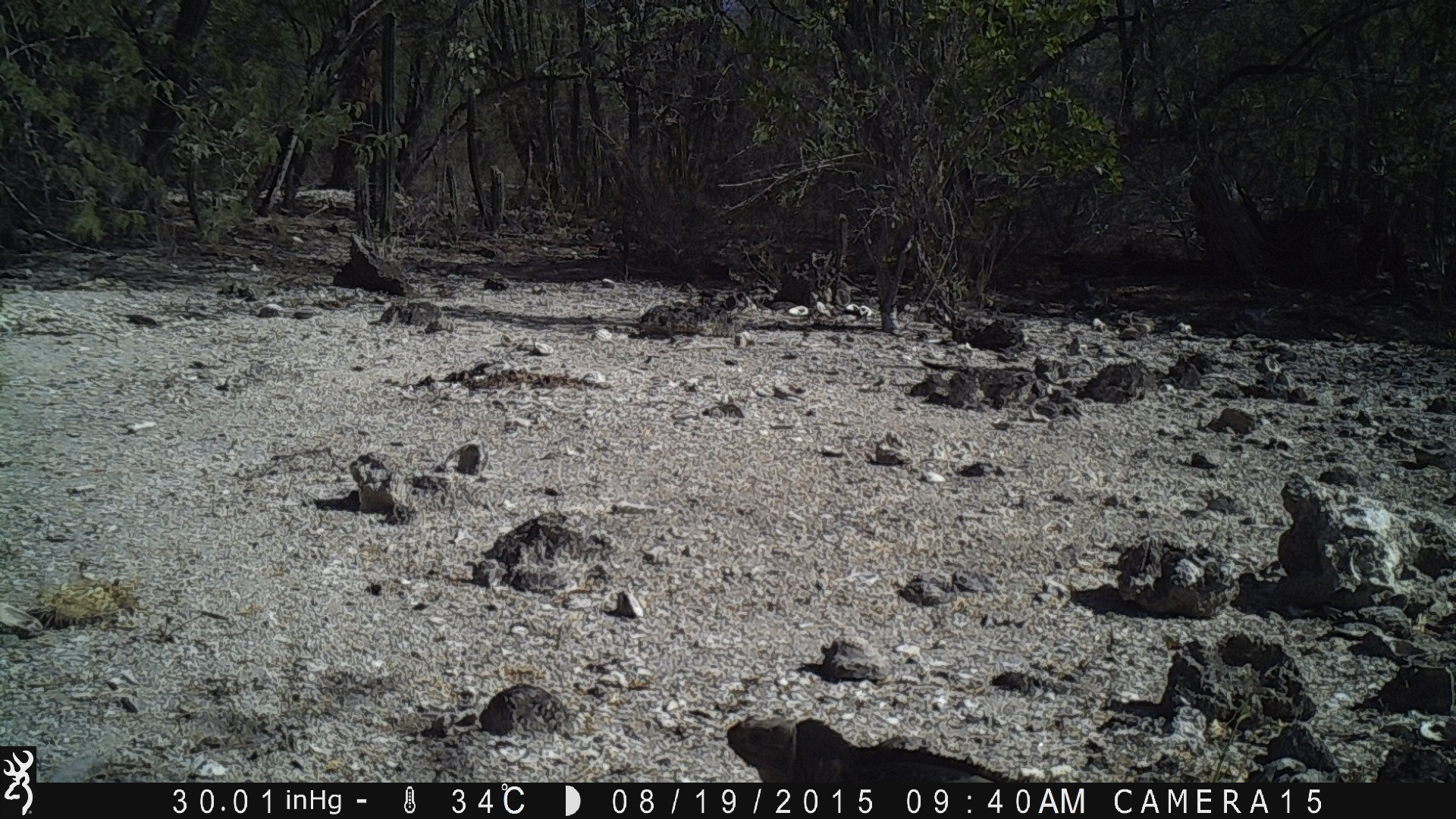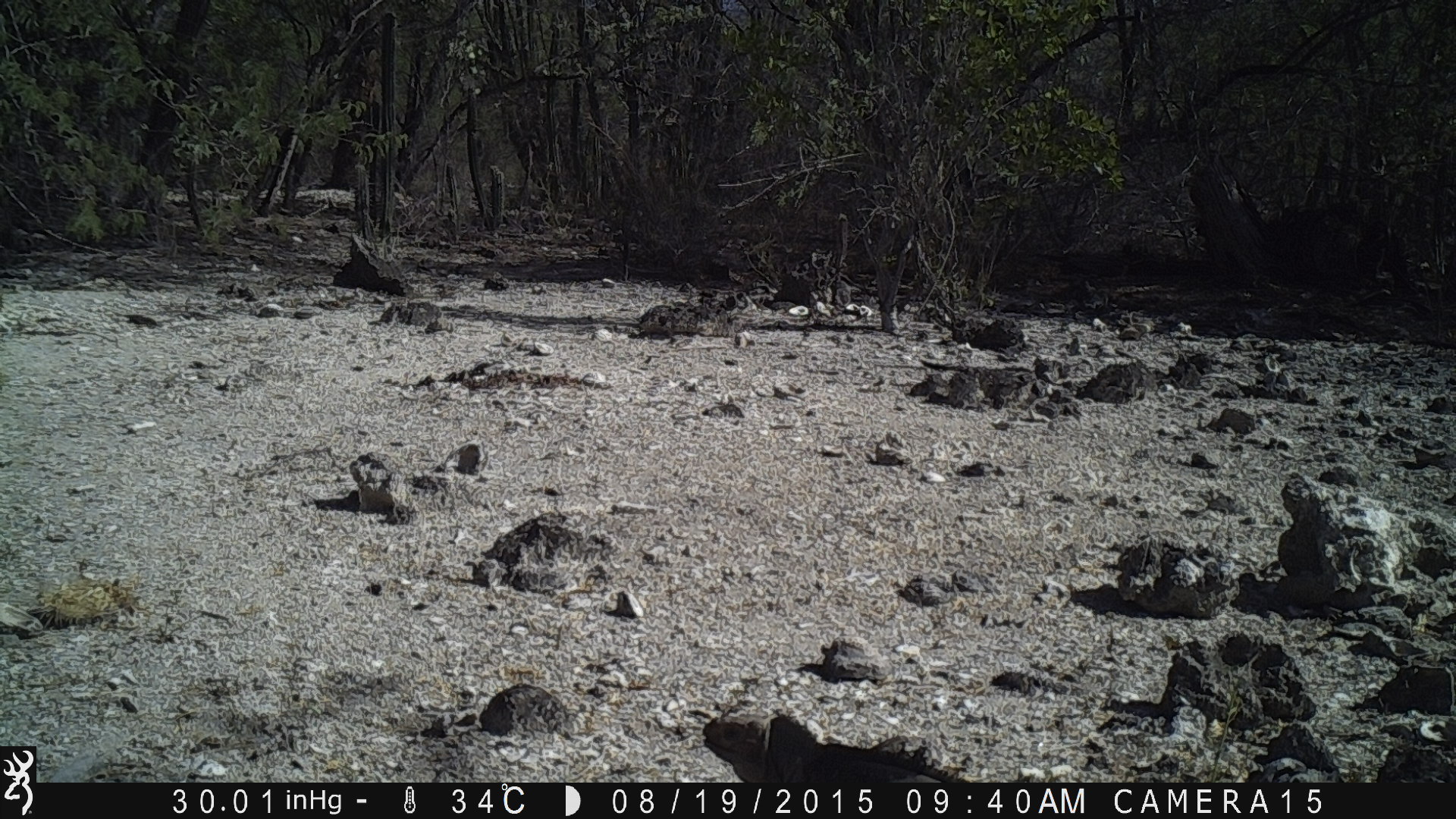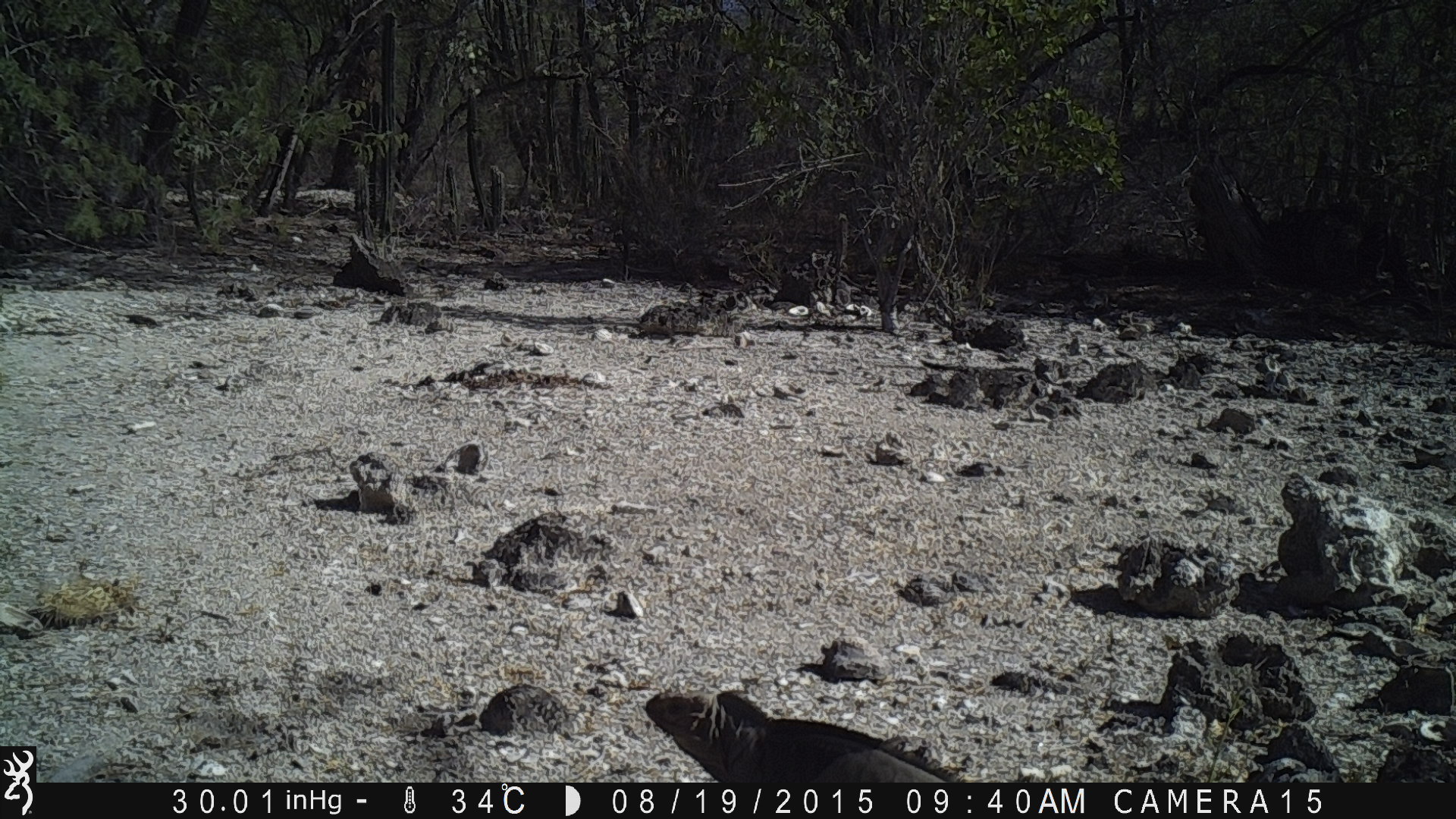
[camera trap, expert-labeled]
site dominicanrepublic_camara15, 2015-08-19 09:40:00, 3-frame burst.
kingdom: Animalia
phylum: Chordata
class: Reptilia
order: Squamata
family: Iguanidae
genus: Iguana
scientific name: Iguana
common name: typical iguanas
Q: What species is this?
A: Iguana (typical iguanas).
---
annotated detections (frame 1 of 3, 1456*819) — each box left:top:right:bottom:
iguana: 726:706:1034:781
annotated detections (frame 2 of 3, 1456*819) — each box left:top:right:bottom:
iguana: 698:706:971:781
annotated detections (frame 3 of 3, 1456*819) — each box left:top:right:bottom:
iguana: 636:691:964:793